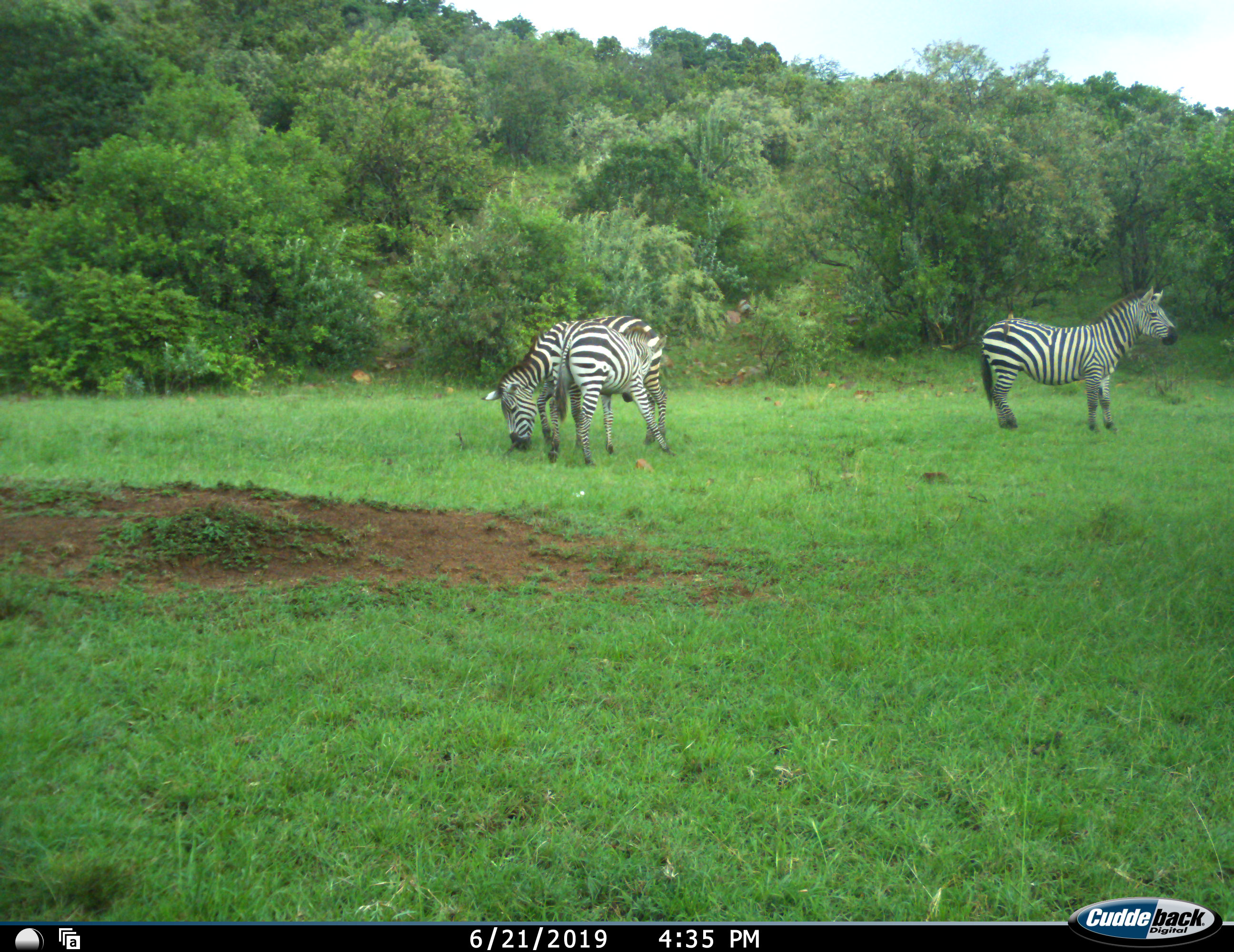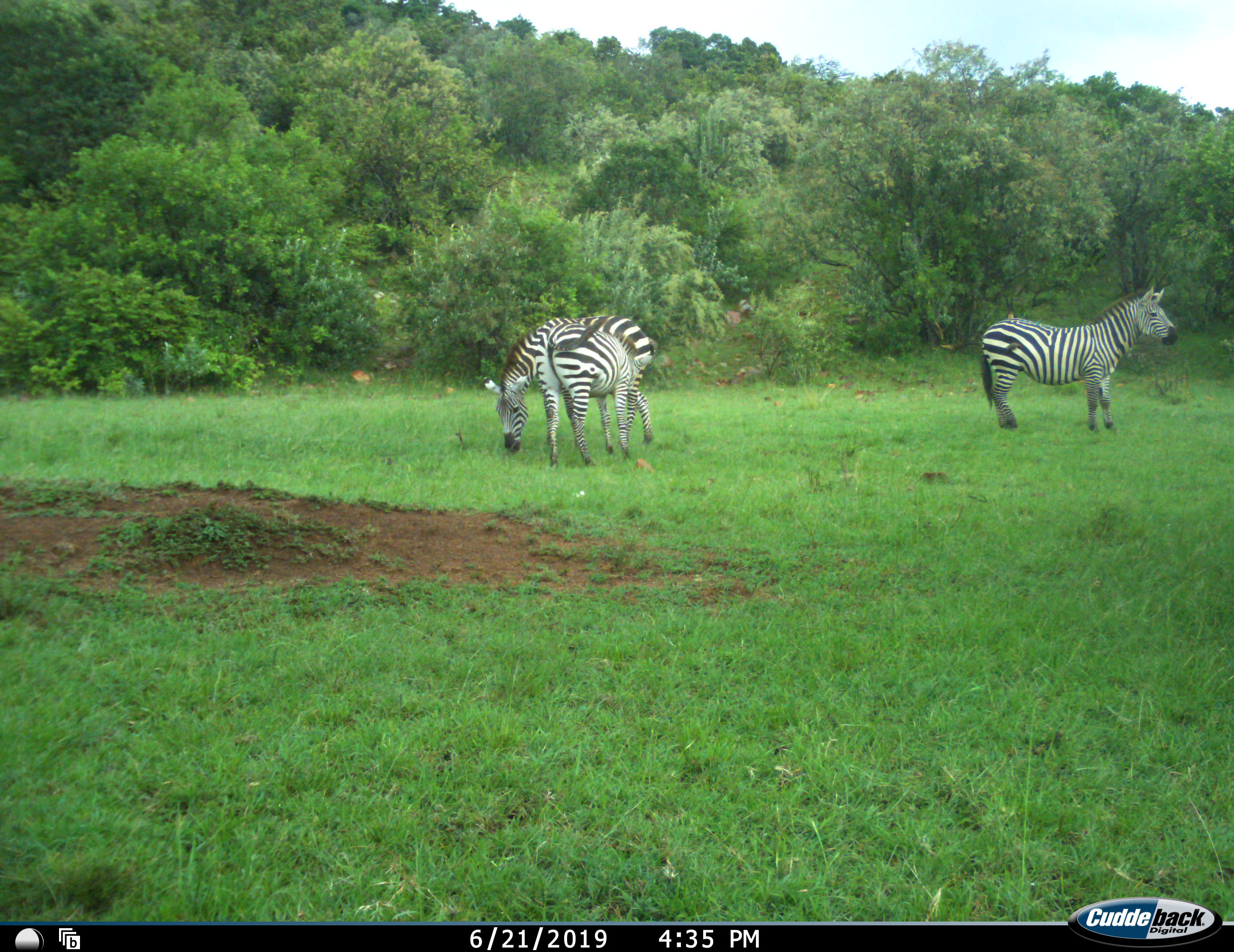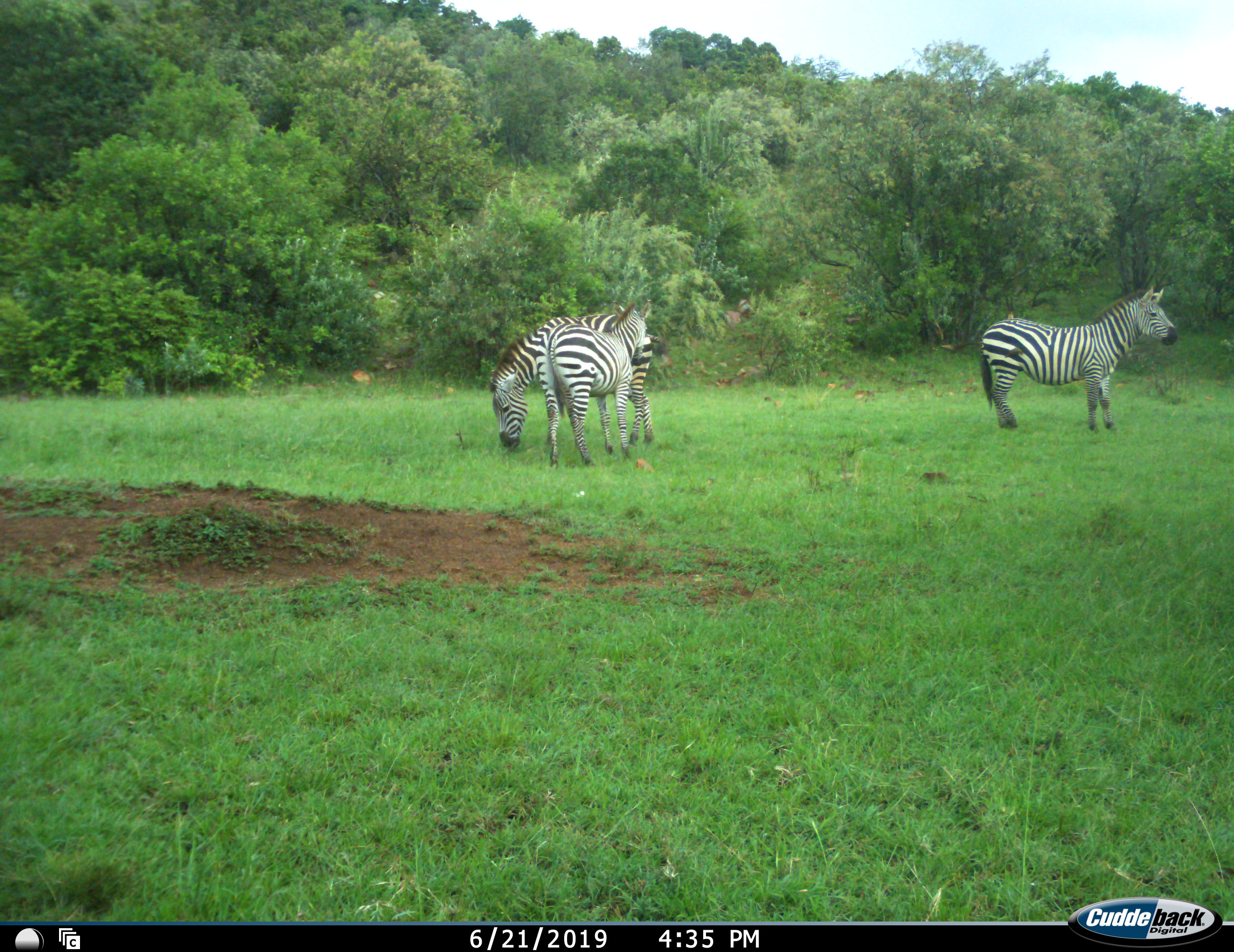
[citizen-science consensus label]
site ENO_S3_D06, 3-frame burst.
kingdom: Animalia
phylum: Chordata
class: Mammalia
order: Perissodactyla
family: Equidae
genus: Equus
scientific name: Equus quagga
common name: plains zebra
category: zebraplains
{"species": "zebraplains (plains zebra) (Equus quagga)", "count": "3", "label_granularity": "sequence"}